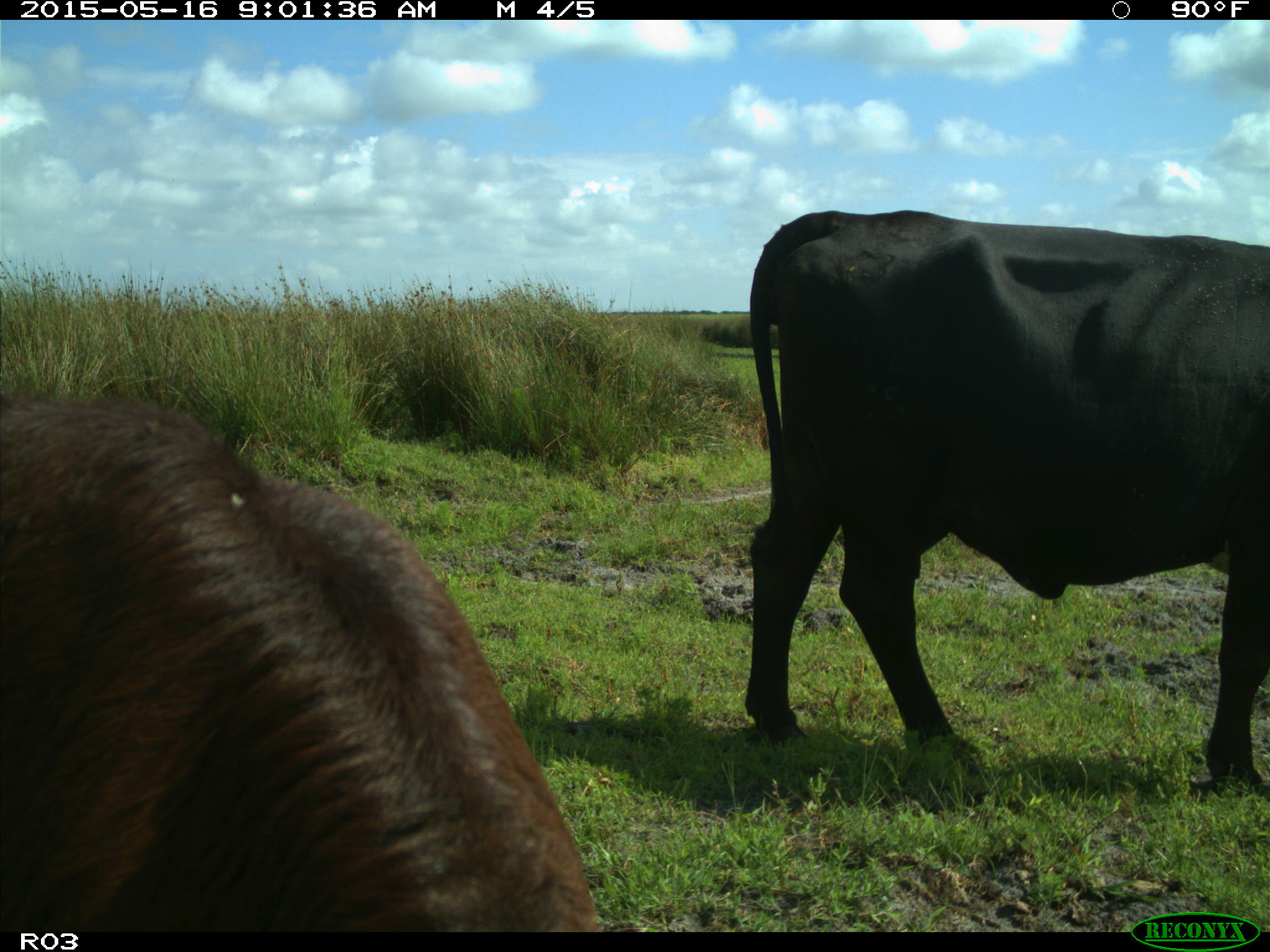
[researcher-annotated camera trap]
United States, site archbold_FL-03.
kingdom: Animalia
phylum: Chordata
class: Mammalia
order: Artiodactyla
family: Bovidae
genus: Bos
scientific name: Bos taurus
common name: domestic cow